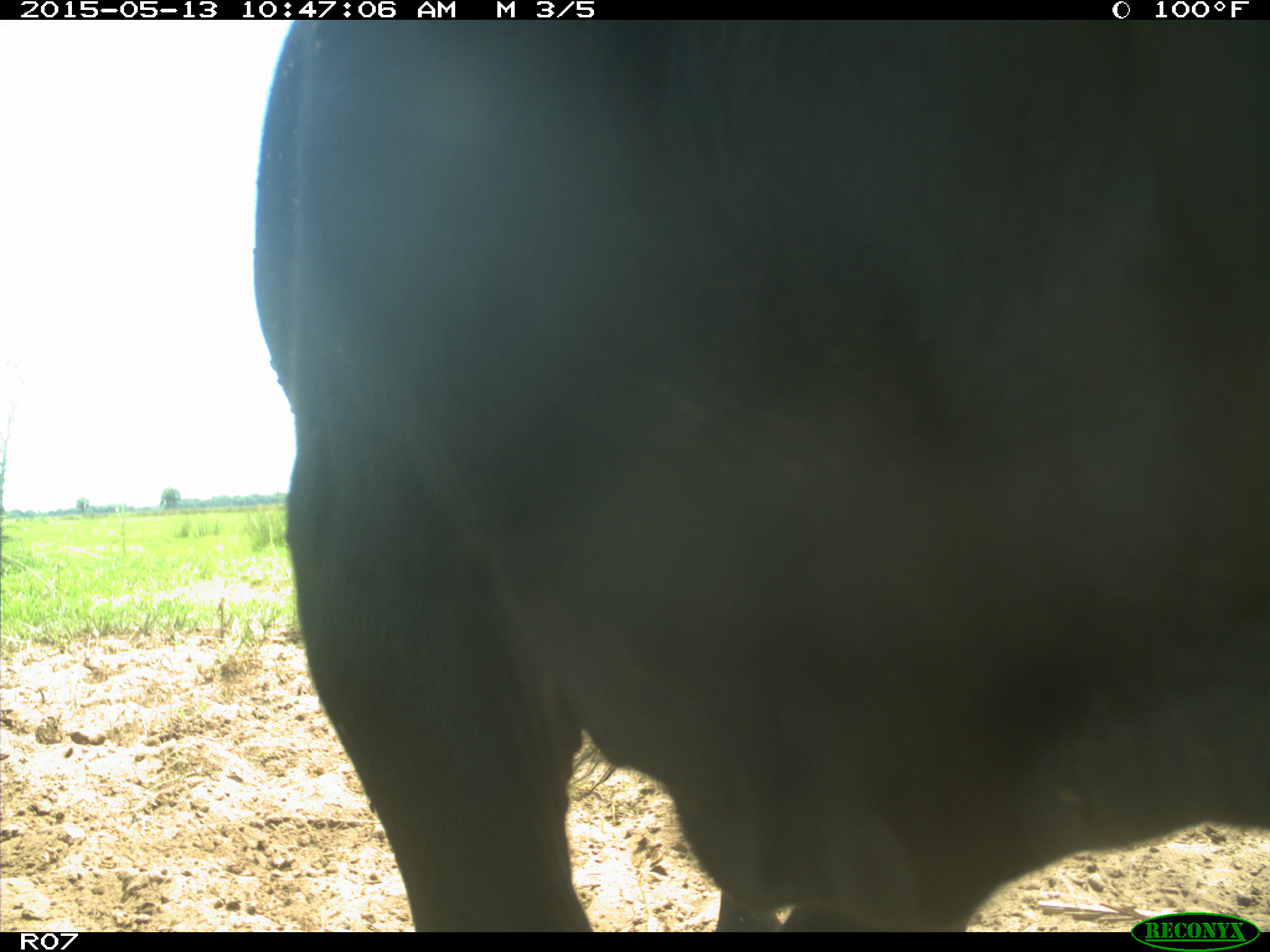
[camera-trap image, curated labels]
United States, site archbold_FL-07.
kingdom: Animalia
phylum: Chordata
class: Mammalia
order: Artiodactyla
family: Bovidae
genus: Bos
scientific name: Bos taurus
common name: domestic cow